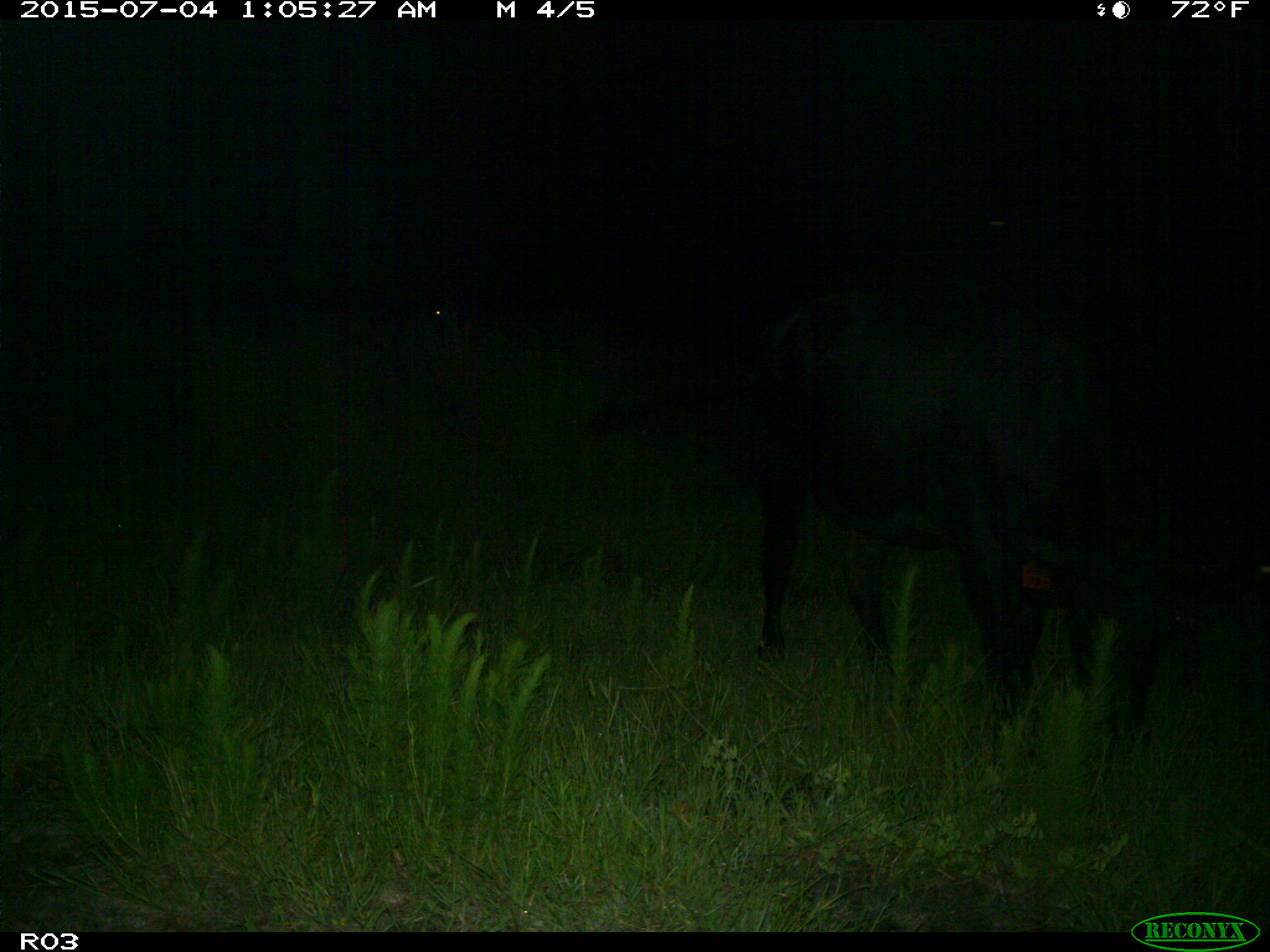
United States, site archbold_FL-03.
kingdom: Animalia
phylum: Chordata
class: Mammalia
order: Artiodactyla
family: Bovidae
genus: Bos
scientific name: Bos taurus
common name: domestic cow